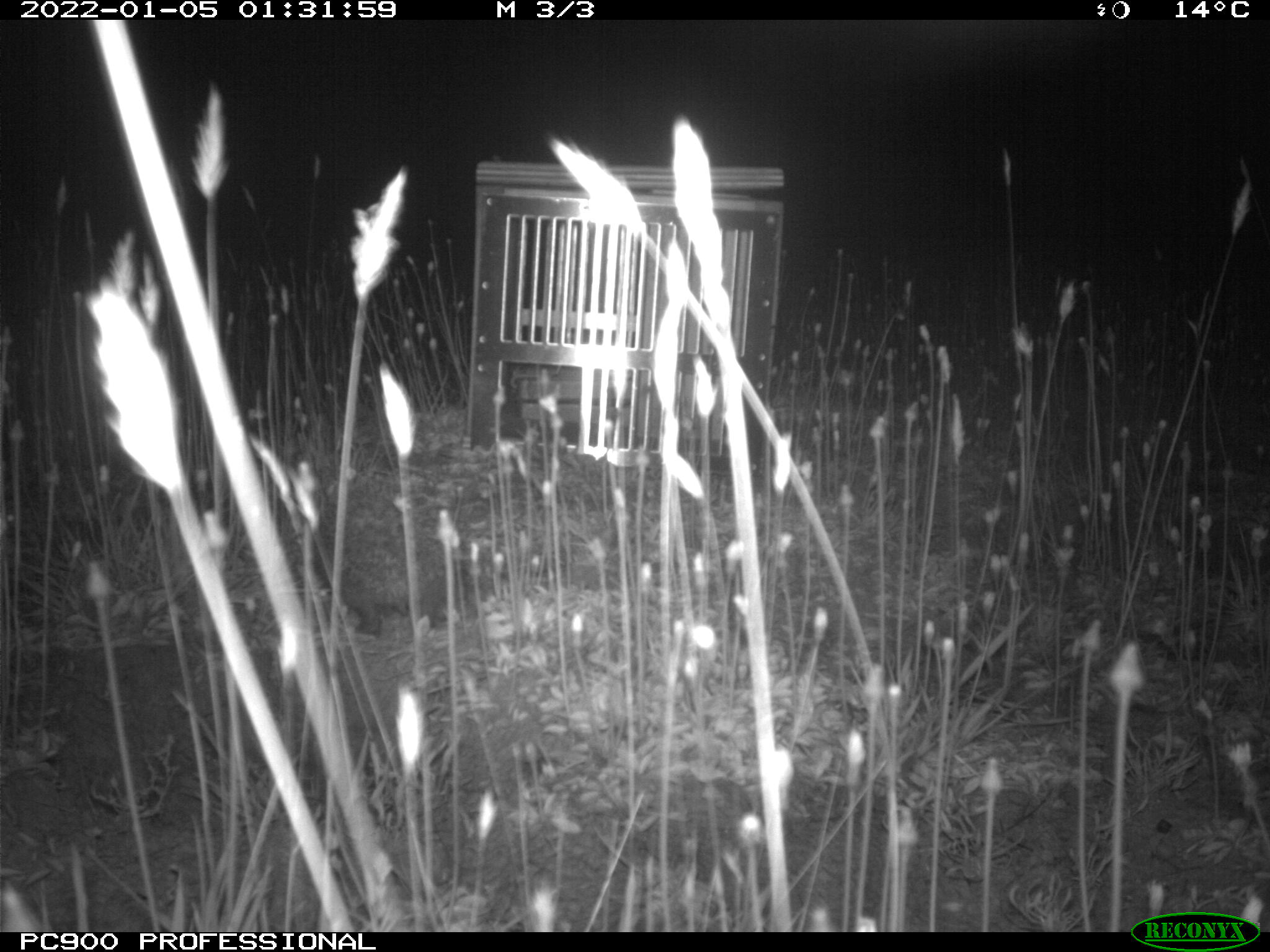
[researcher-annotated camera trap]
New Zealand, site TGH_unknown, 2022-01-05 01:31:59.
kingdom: Animalia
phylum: Chordata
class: Mammalia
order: Eulipotyphla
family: Erinaceidae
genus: Erinaceus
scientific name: Erinaceus europaeus europaeus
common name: european hedgehog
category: hedgehog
Hedgehog (european hedgehog) (Erinaceus europaeus europaeus).